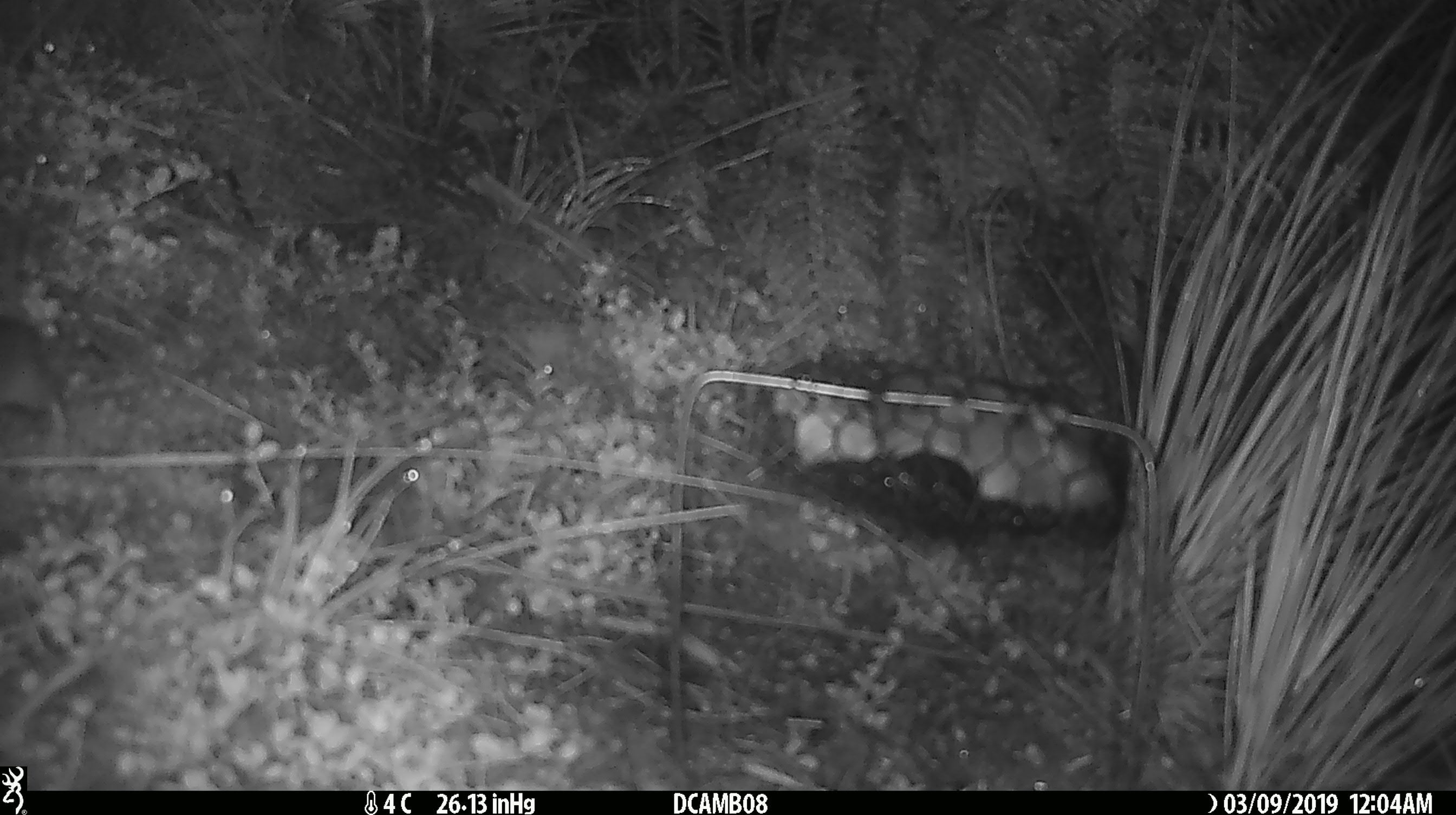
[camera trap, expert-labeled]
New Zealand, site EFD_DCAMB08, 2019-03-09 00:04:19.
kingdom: Animalia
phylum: Chordata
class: Mammalia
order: Rodentia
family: Muridae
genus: Rattus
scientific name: Rattus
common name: rat